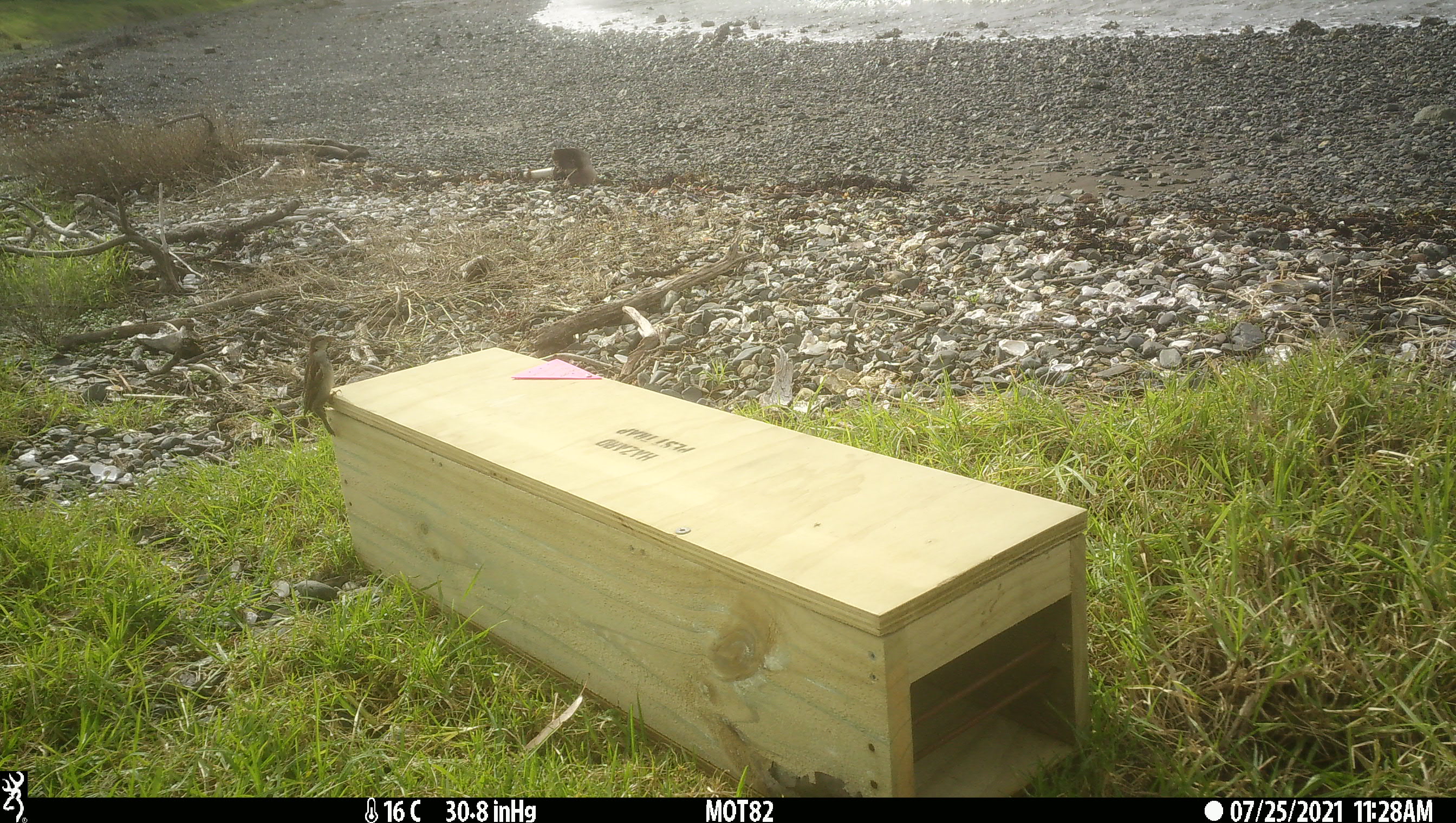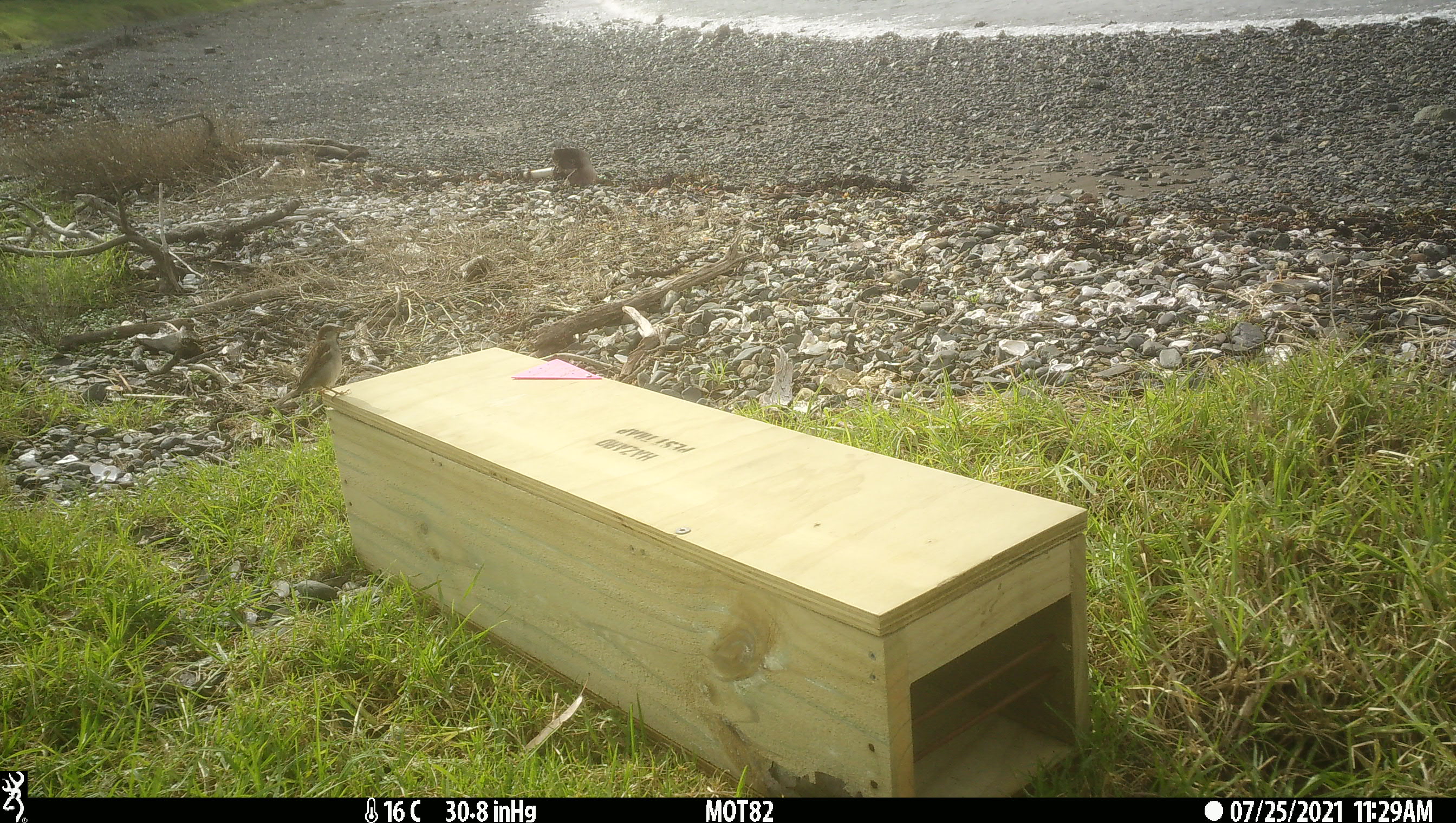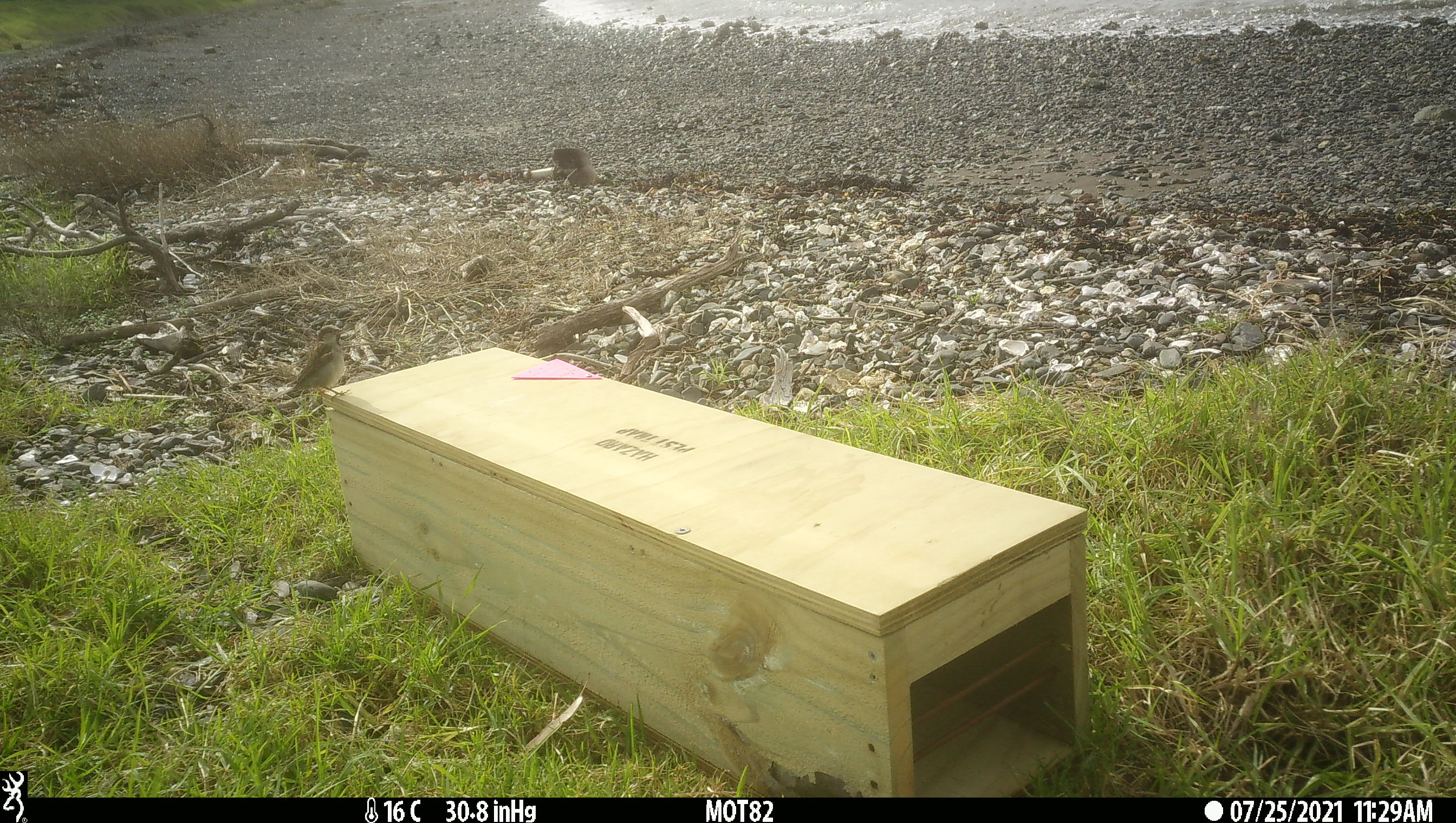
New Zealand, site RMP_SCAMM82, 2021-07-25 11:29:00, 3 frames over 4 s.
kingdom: Animalia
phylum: Chordata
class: Aves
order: Passeriformes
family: Passeridae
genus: Passer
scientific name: Passer domesticus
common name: house sparrow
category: sparrow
Sparrow (house sparrow) (Passer domesticus).